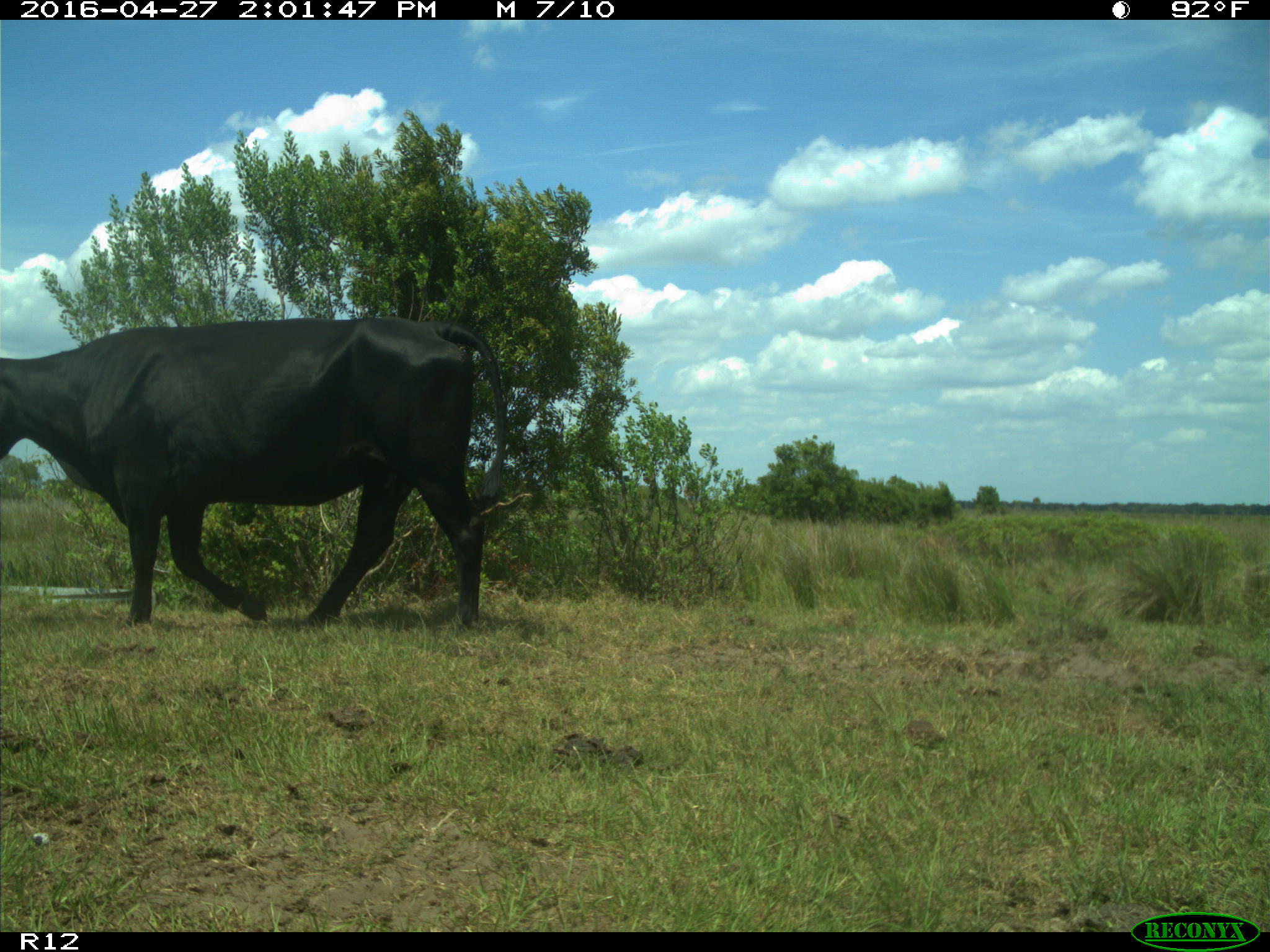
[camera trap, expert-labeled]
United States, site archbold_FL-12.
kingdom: Animalia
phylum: Chordata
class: Mammalia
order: Artiodactyla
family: Bovidae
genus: Bos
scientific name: Bos taurus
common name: domestic cow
Bos taurus (domestic cow).